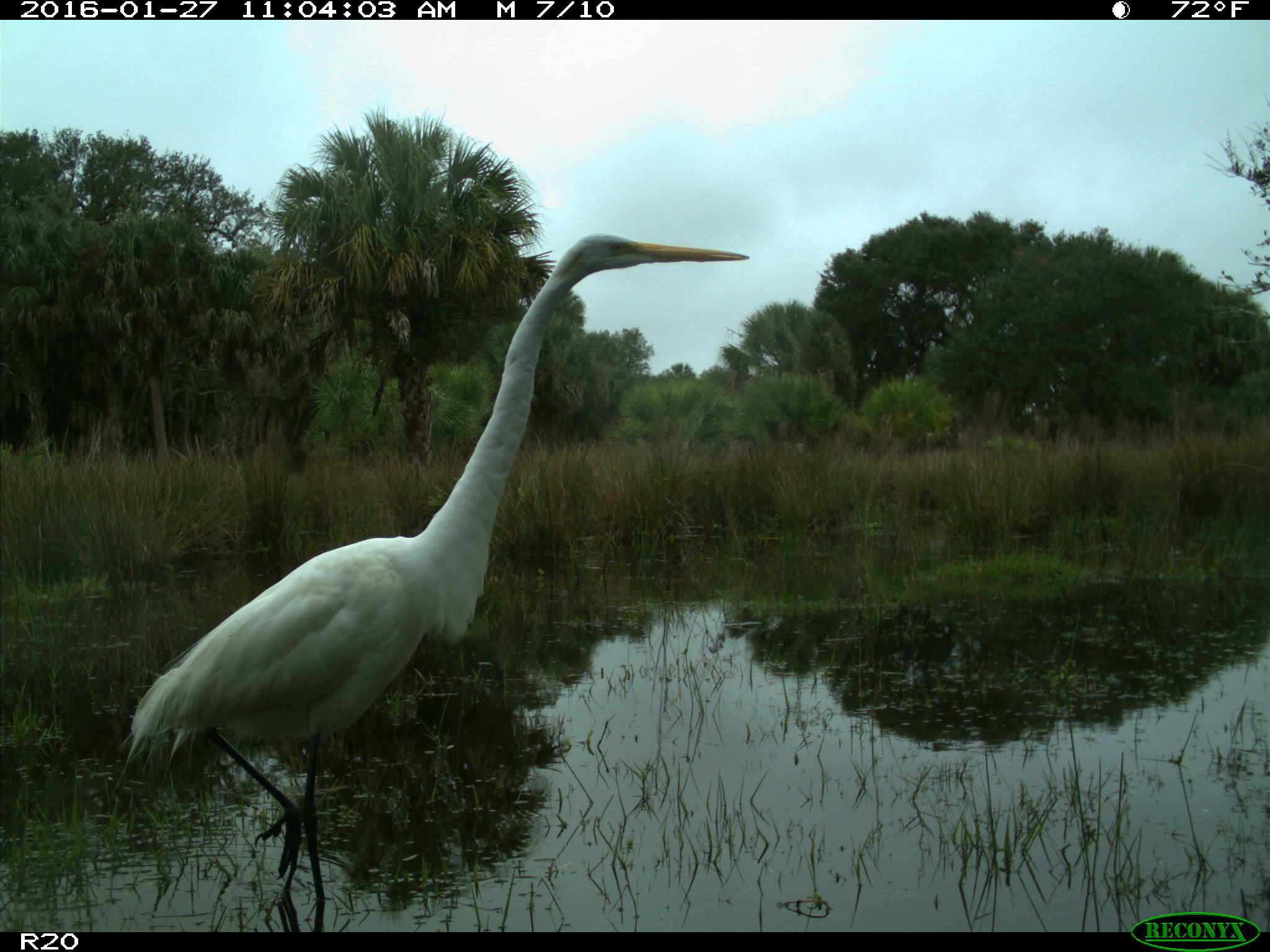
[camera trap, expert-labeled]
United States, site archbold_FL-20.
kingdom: Animalia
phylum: Chordata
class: Aves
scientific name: Aves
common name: birds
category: unidentified bird